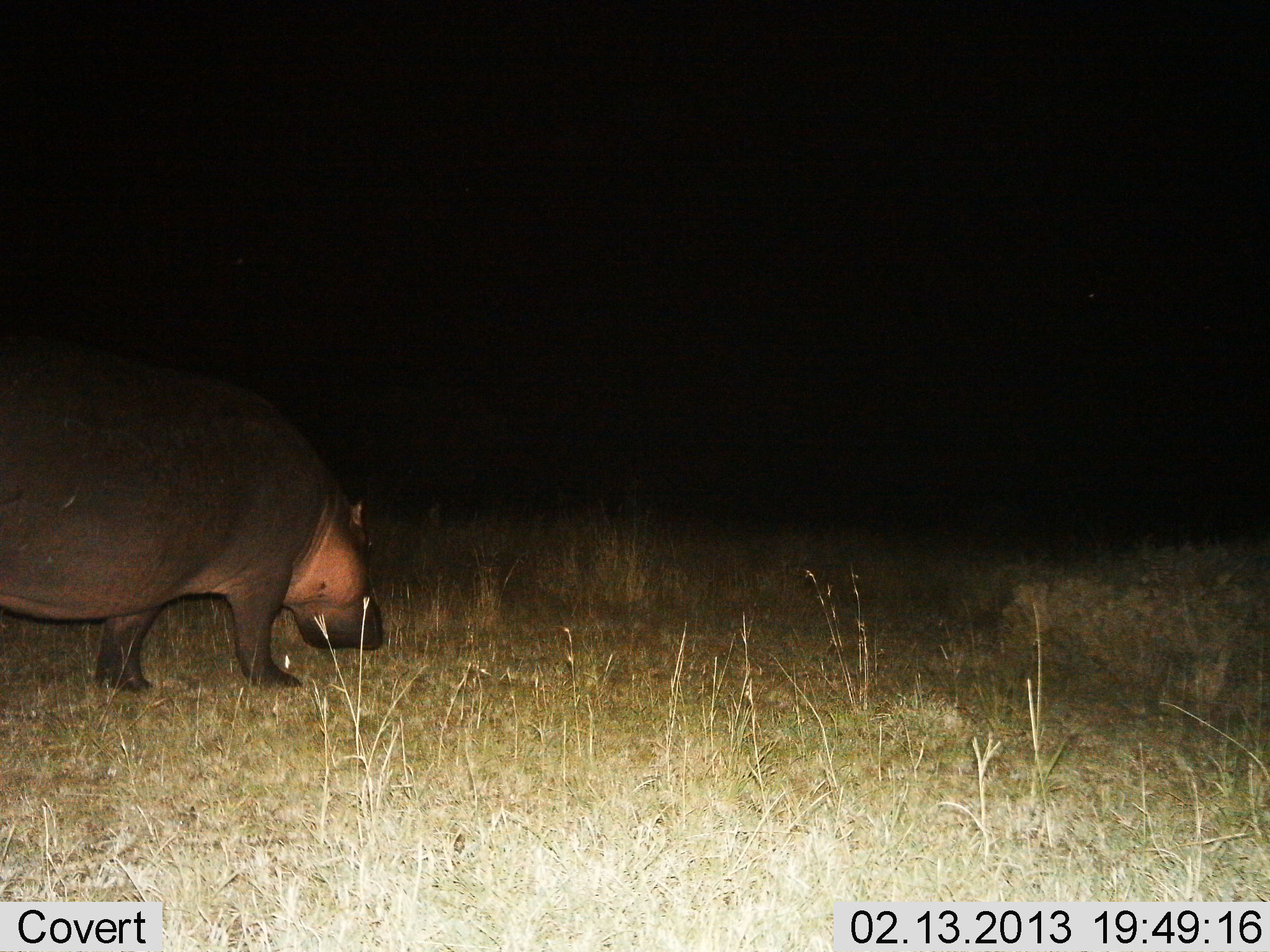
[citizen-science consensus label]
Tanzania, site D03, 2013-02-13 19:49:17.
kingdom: Animalia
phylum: Chordata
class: Mammalia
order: Artiodactyla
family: Hippopotamidae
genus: Hippopotamus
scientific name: Hippopotamus amphibius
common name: hippopotamus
Hippopotamus (Hippopotamus amphibius), count 1. Behavior (volunteer vote fractions): standing 25%, resting 0%, moving 55%, interacting 0%. Young present (vote fraction): 0%. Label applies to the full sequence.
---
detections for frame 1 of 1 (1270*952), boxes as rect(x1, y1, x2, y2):
animal: rect(0, 336, 392, 691)